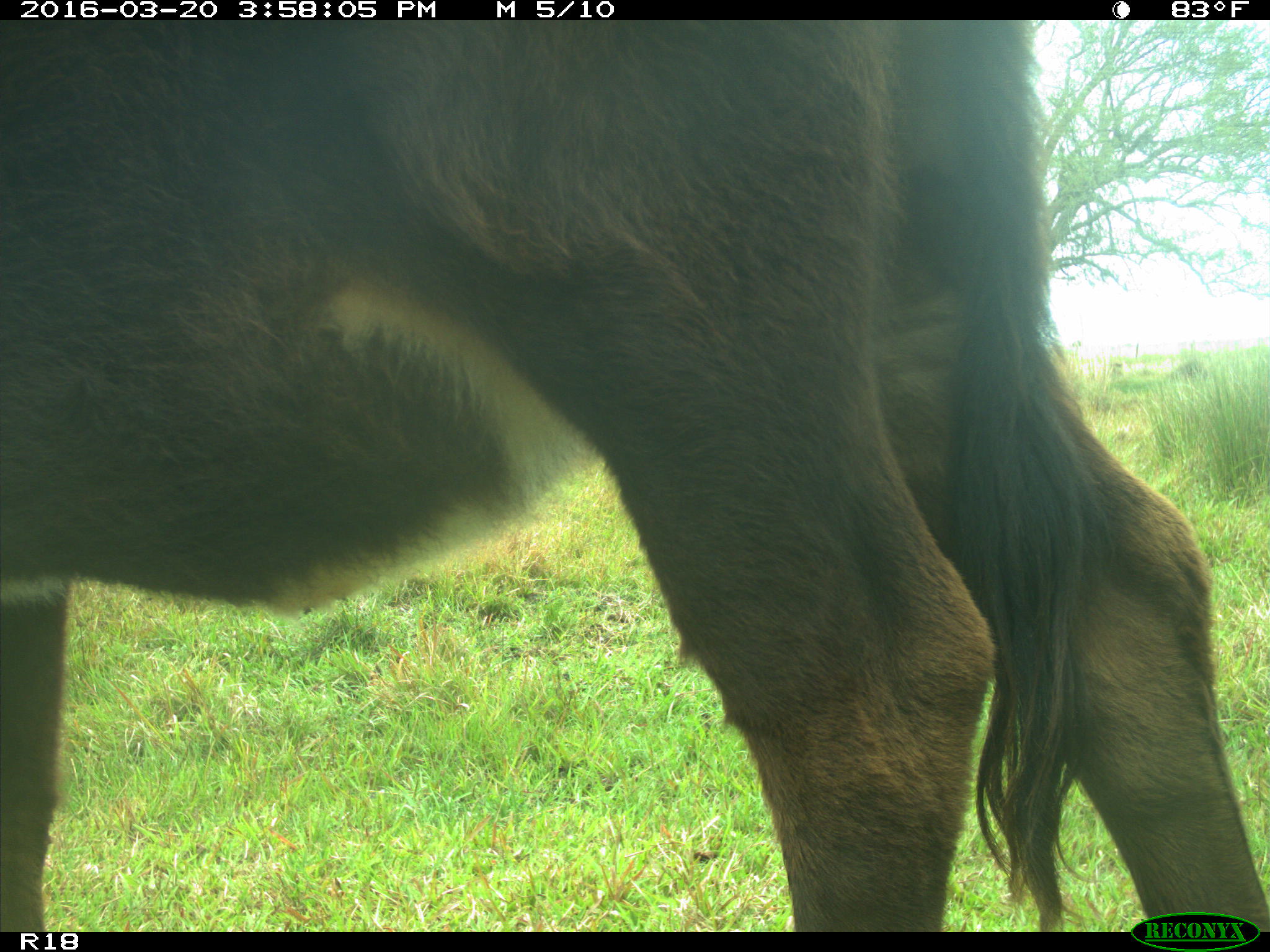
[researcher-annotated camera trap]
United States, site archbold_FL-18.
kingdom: Animalia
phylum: Chordata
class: Mammalia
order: Artiodactyla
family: Bovidae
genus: Bos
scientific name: Bos taurus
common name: domestic cow